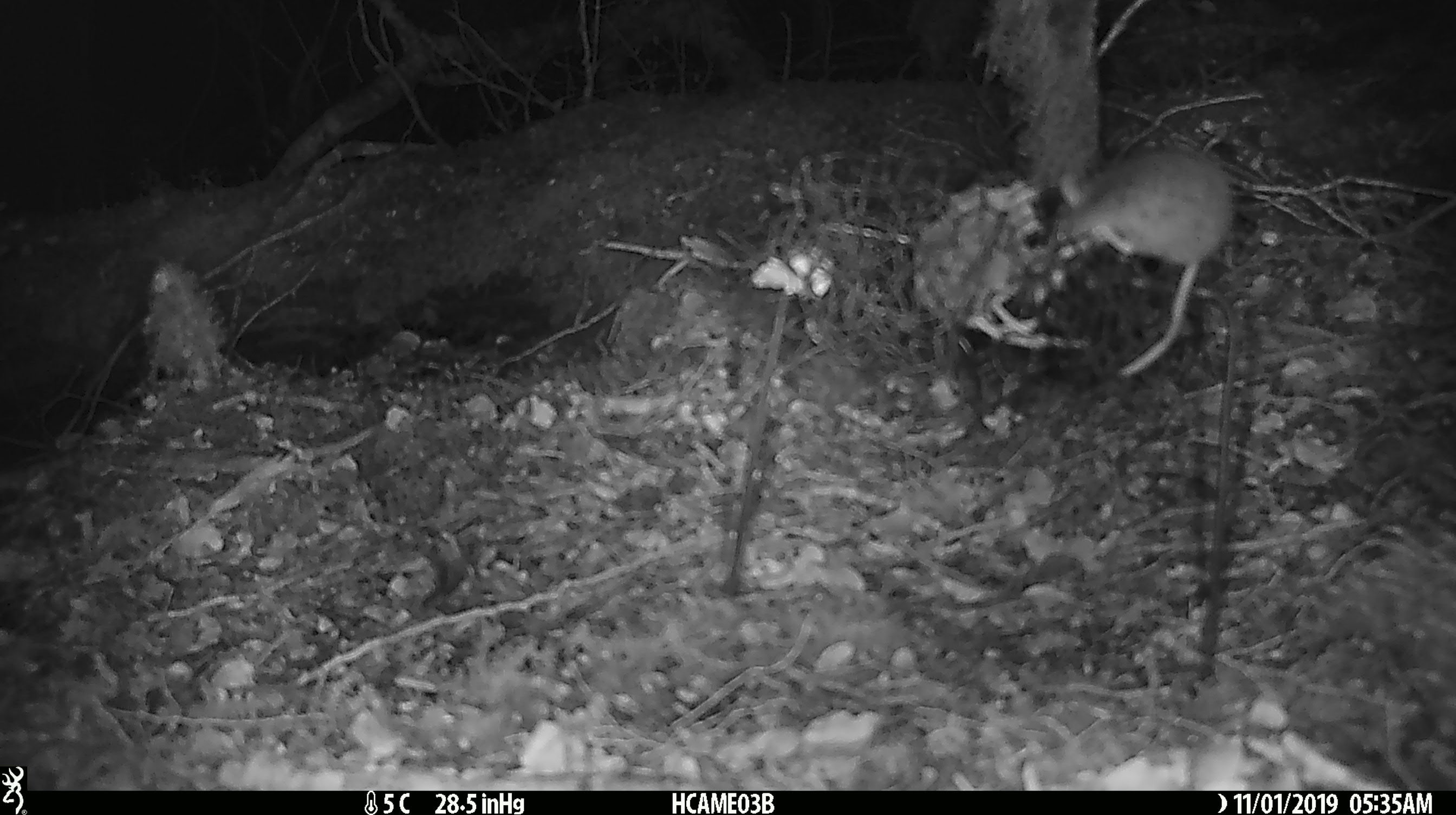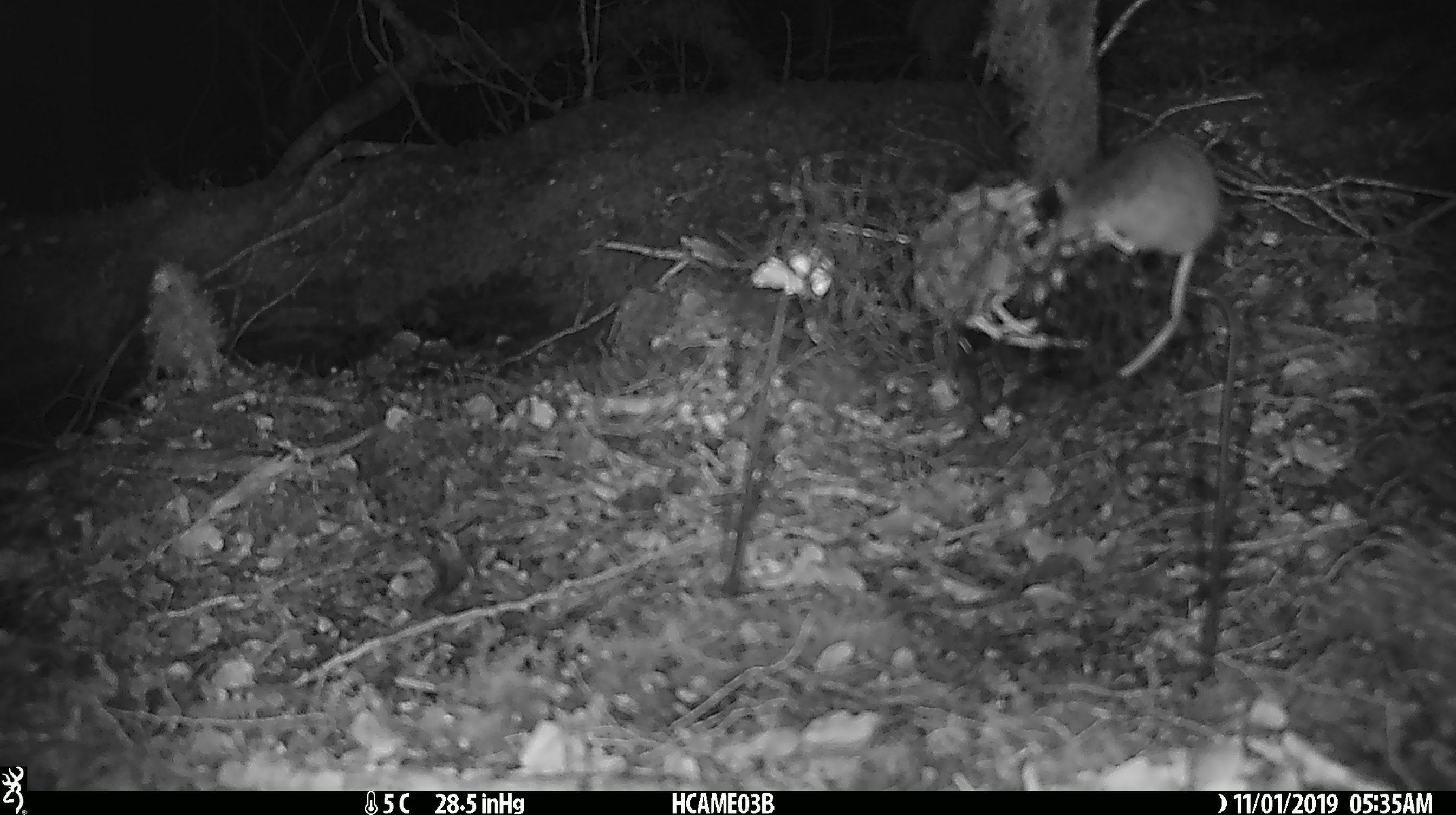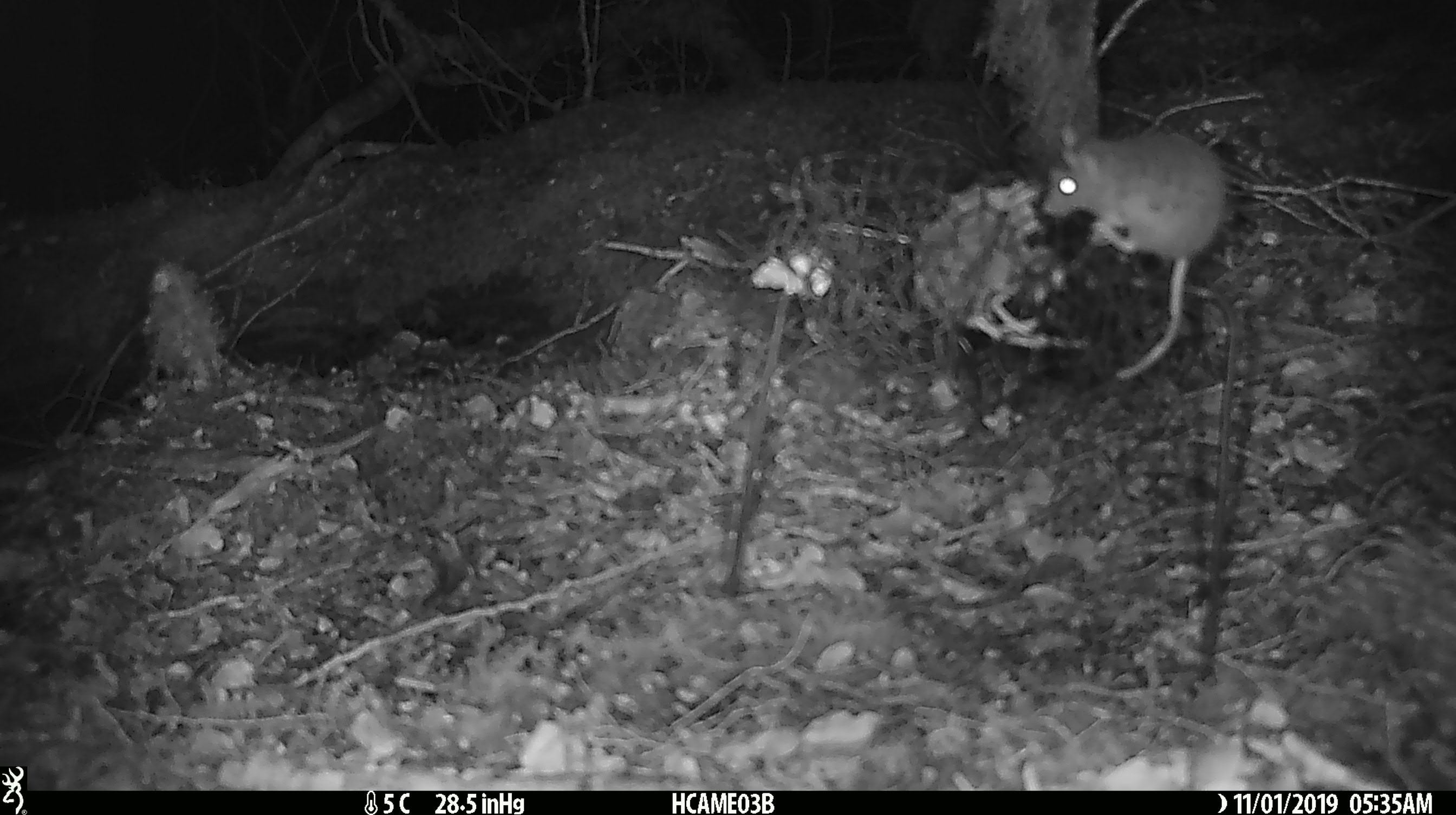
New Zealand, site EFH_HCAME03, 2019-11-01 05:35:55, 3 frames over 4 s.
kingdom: Animalia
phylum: Chordata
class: Mammalia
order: Rodentia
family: Muridae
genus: Mus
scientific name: Mus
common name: mouse